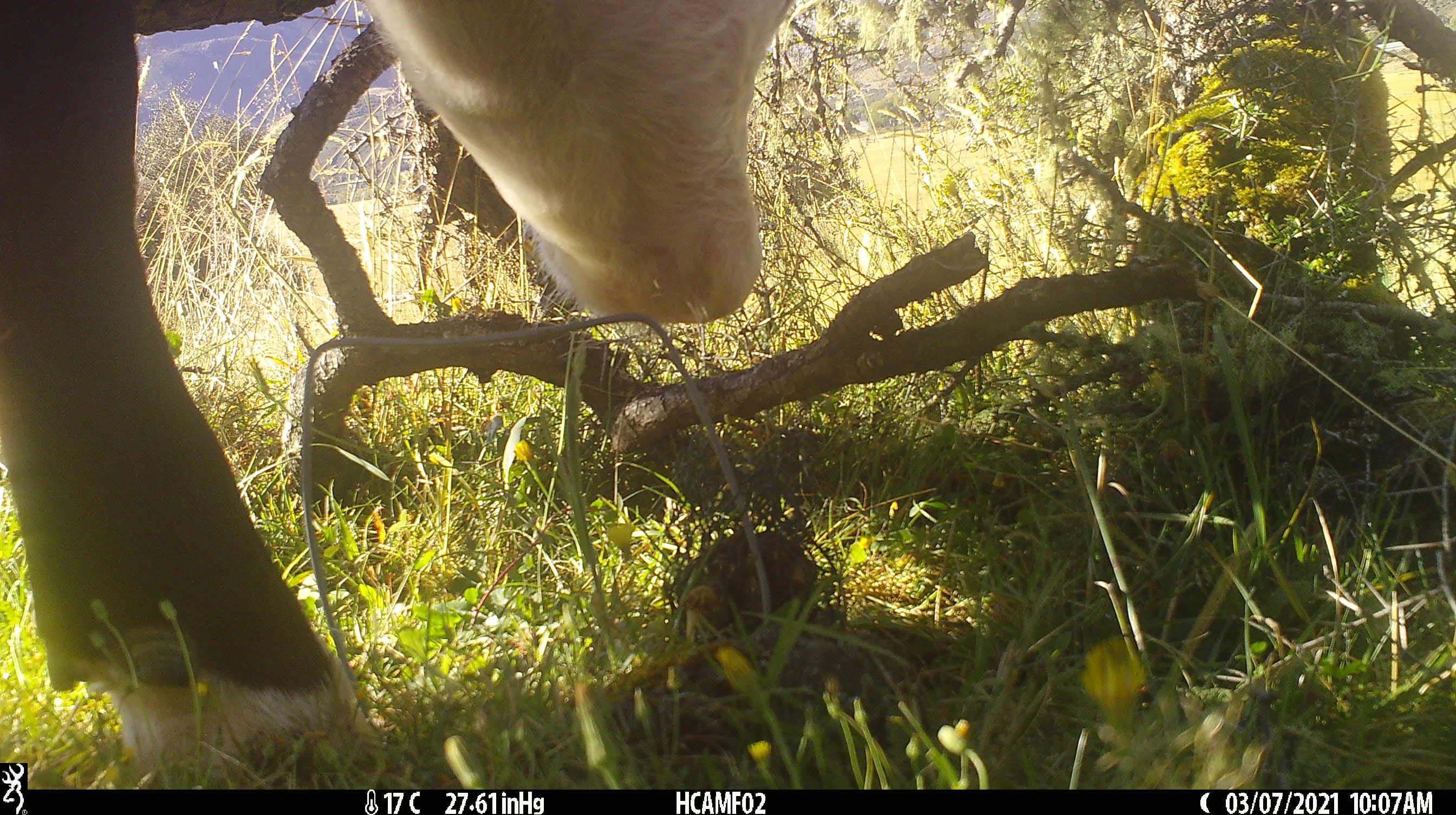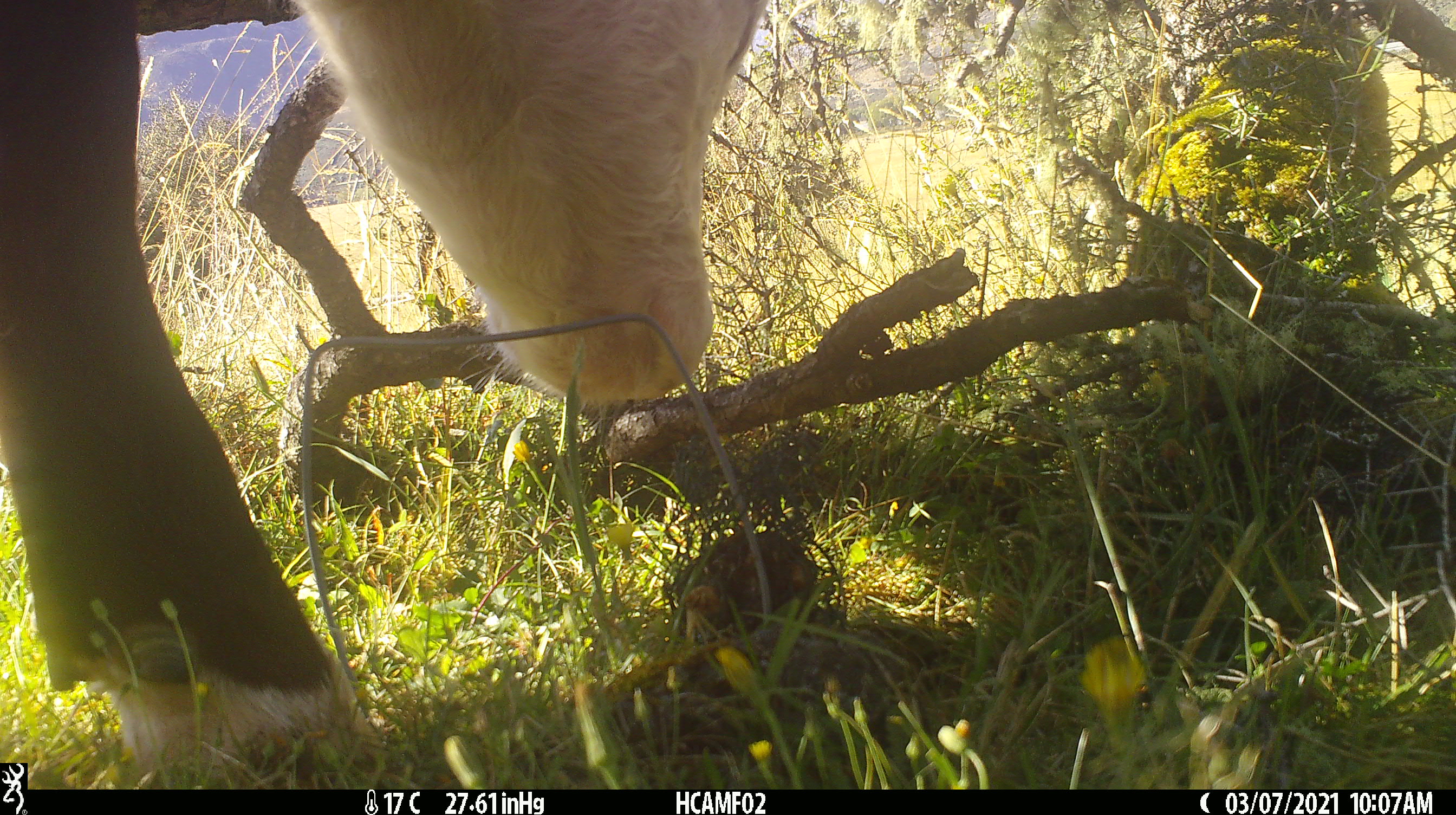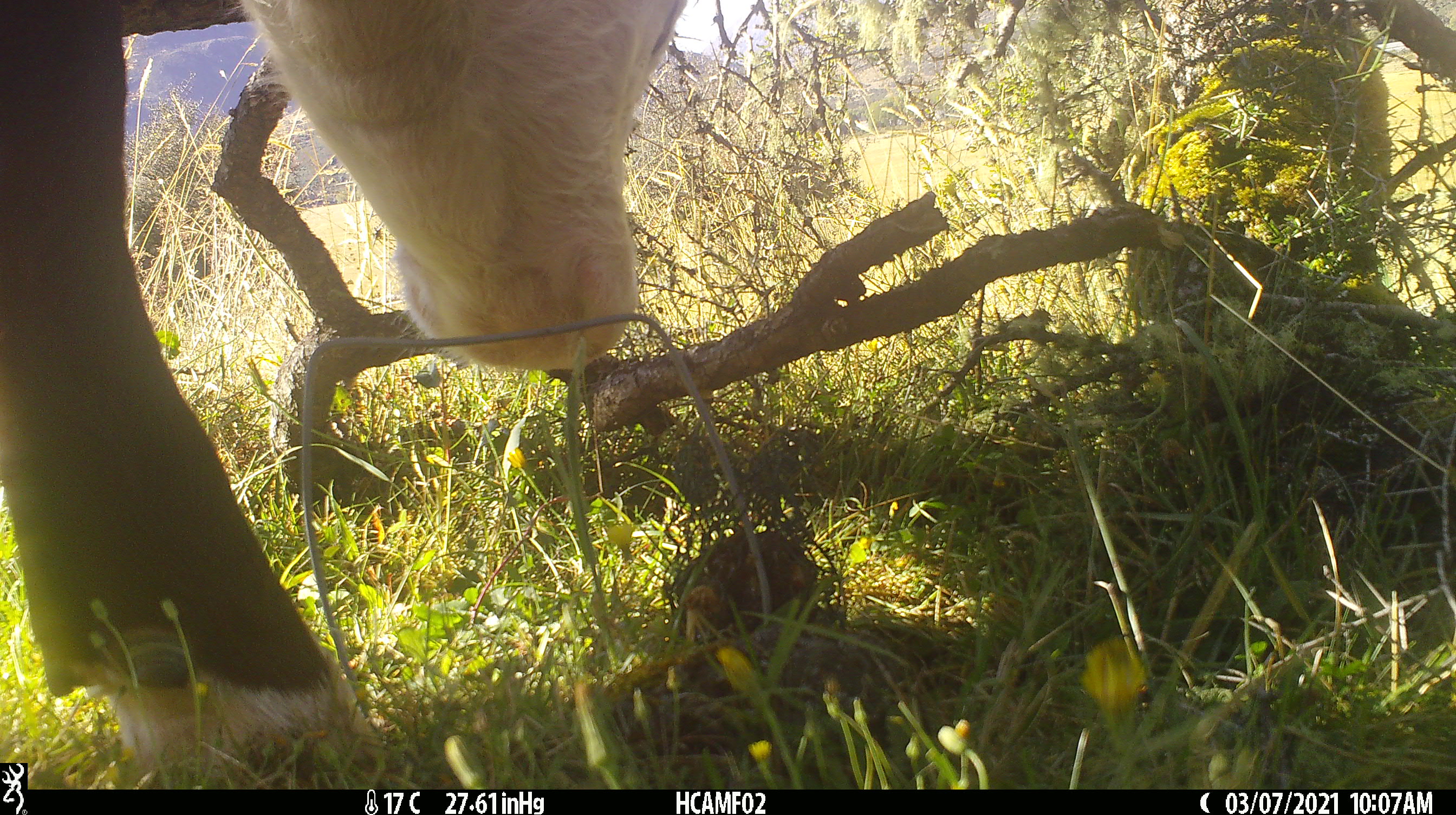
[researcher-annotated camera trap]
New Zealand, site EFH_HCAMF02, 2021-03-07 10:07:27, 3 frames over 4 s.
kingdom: Animalia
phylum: Chordata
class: Mammalia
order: Artiodactyla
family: Bovidae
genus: Bos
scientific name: Bos taurus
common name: domestic cow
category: cow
Cow (domestic cow) (Bos taurus).